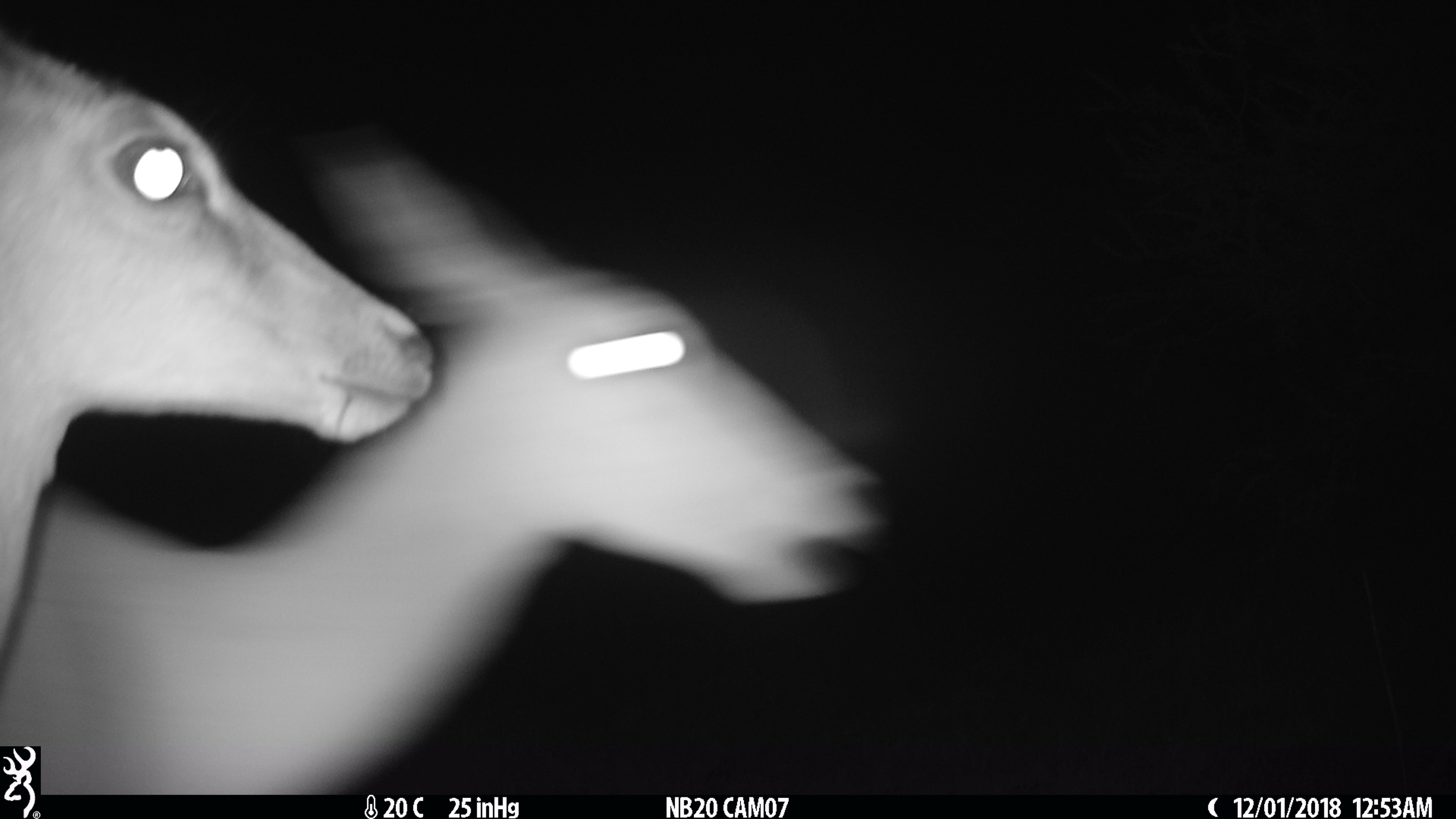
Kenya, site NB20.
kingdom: Animalia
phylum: Chordata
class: Mammalia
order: Artiodactyla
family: Bovidae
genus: Aepyceros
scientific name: Aepyceros melampus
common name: impala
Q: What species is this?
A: Impala (Aepyceros melampus).